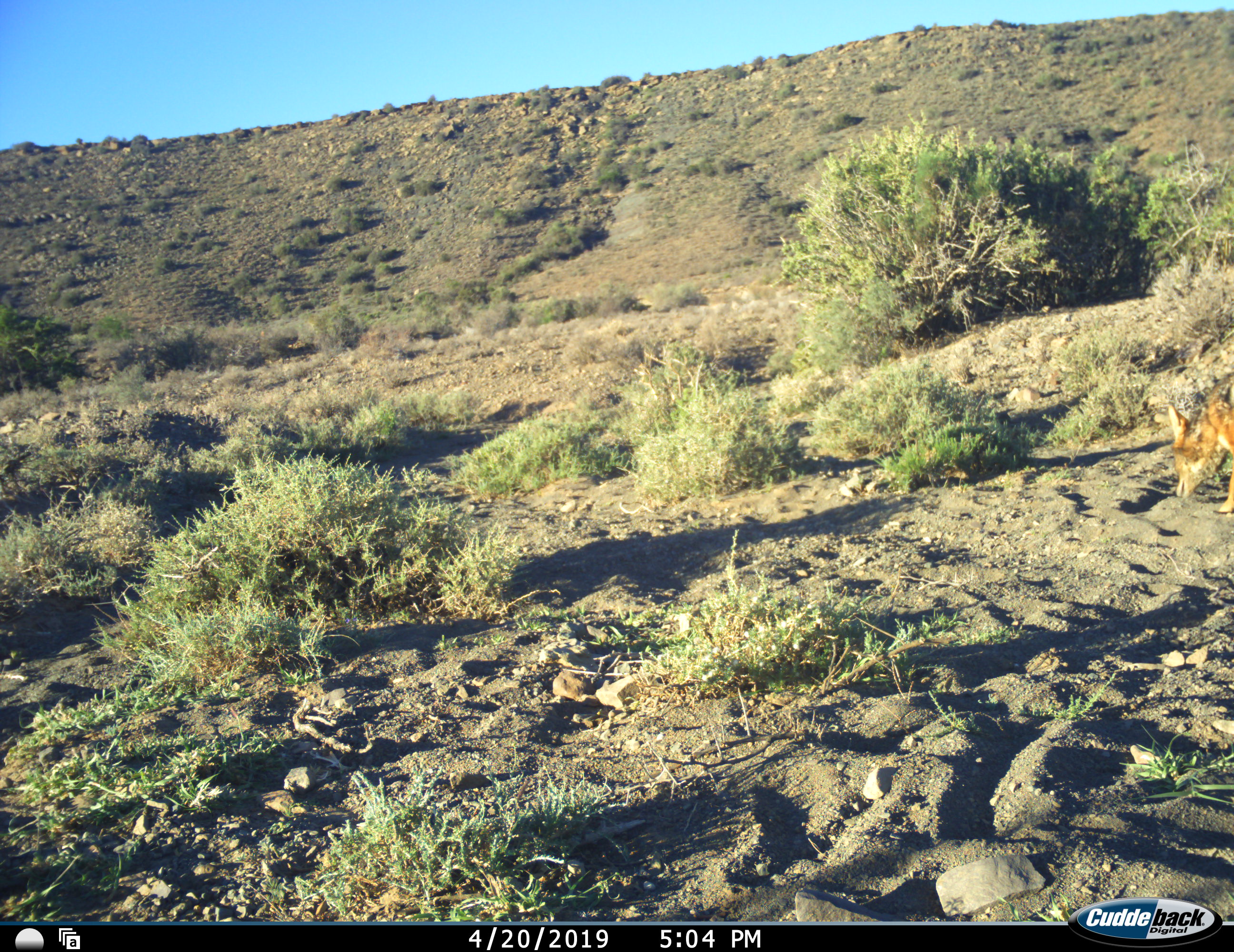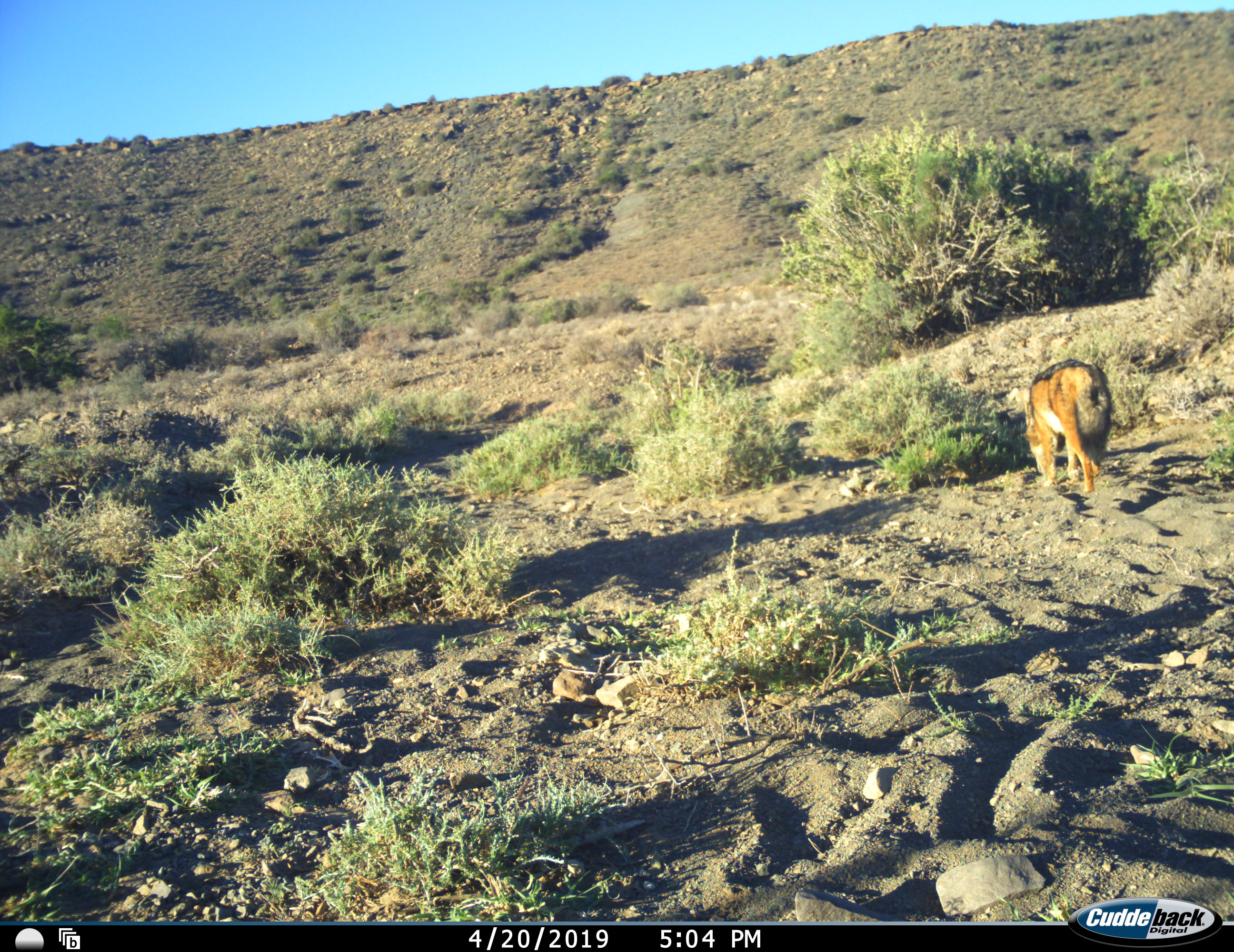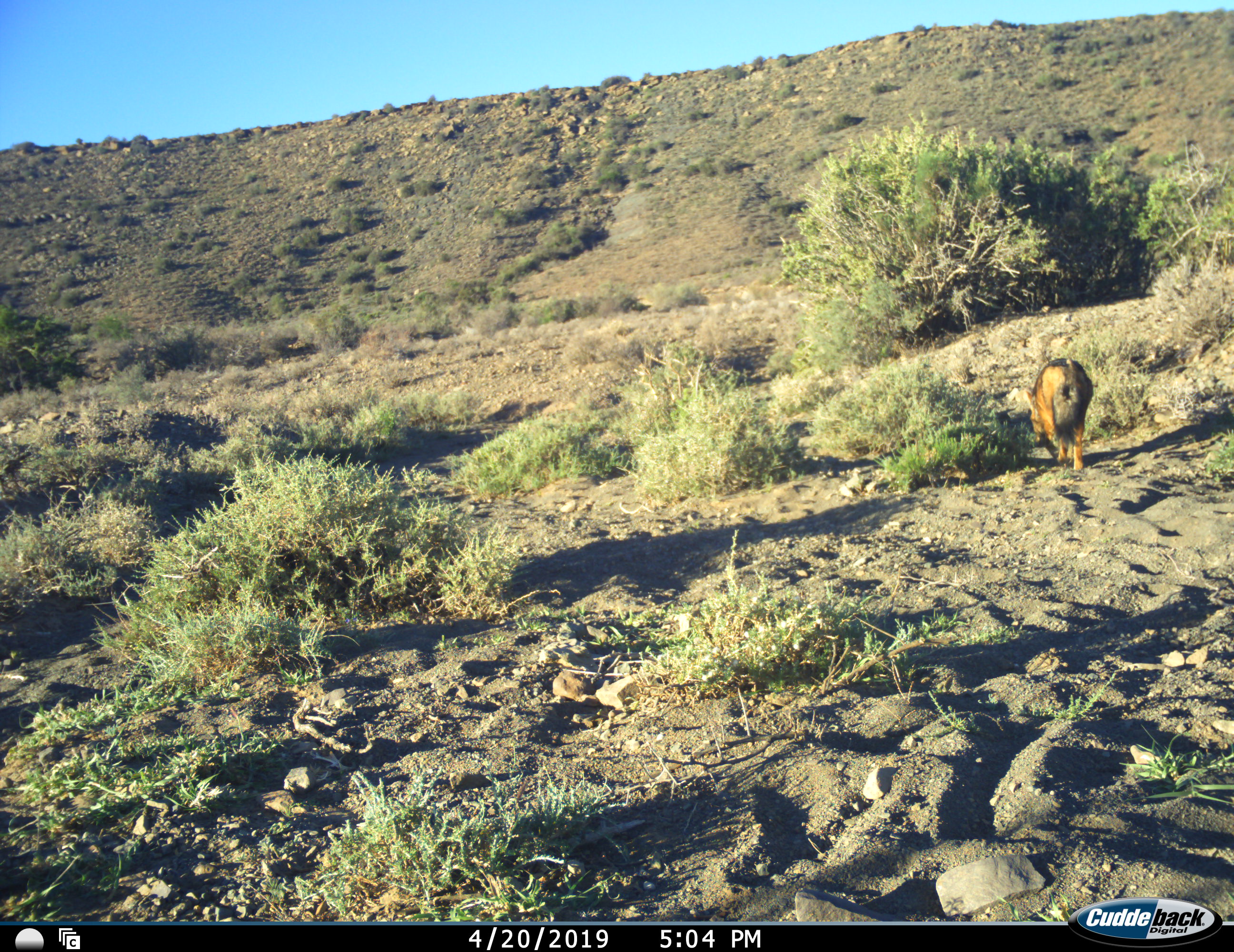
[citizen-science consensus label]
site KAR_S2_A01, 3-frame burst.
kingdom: Animalia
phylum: Chordata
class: Mammalia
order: Carnivora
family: Canidae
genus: Lupulella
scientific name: Lupulella mesomelas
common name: black-backed jackal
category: jackalblackbacked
Jackalblackbacked (black-backed jackal) (Lupulella mesomelas), count 1. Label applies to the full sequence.